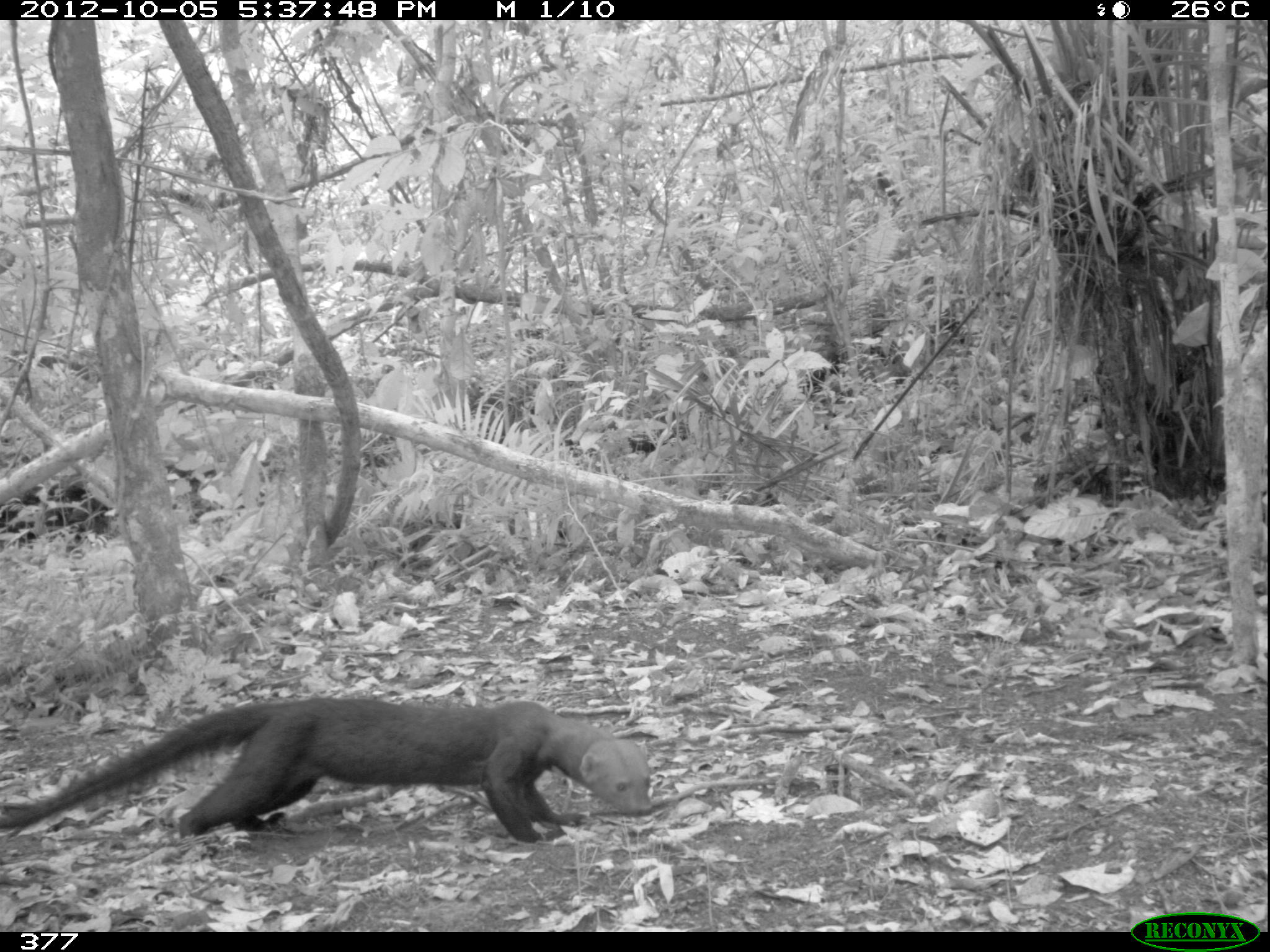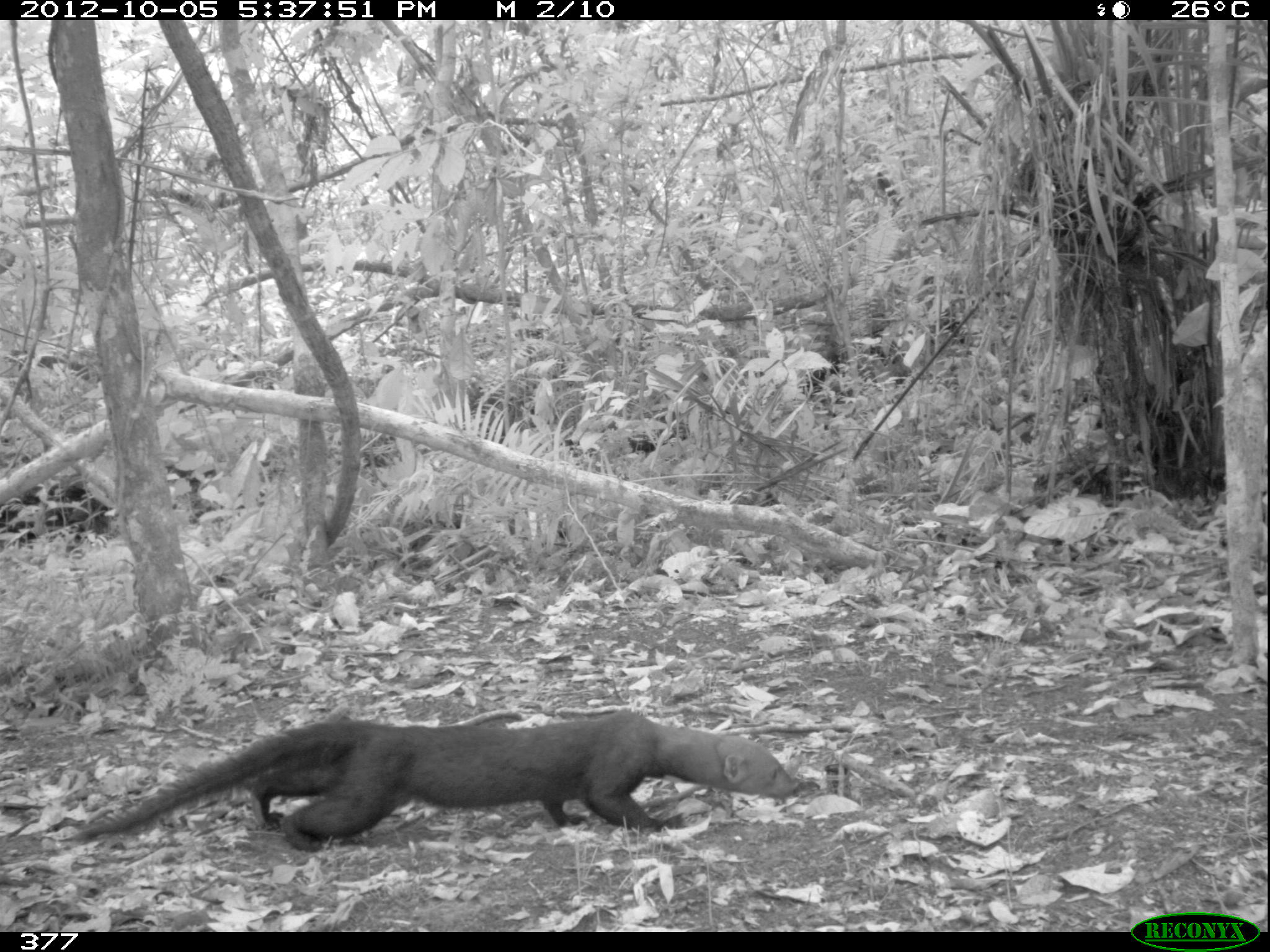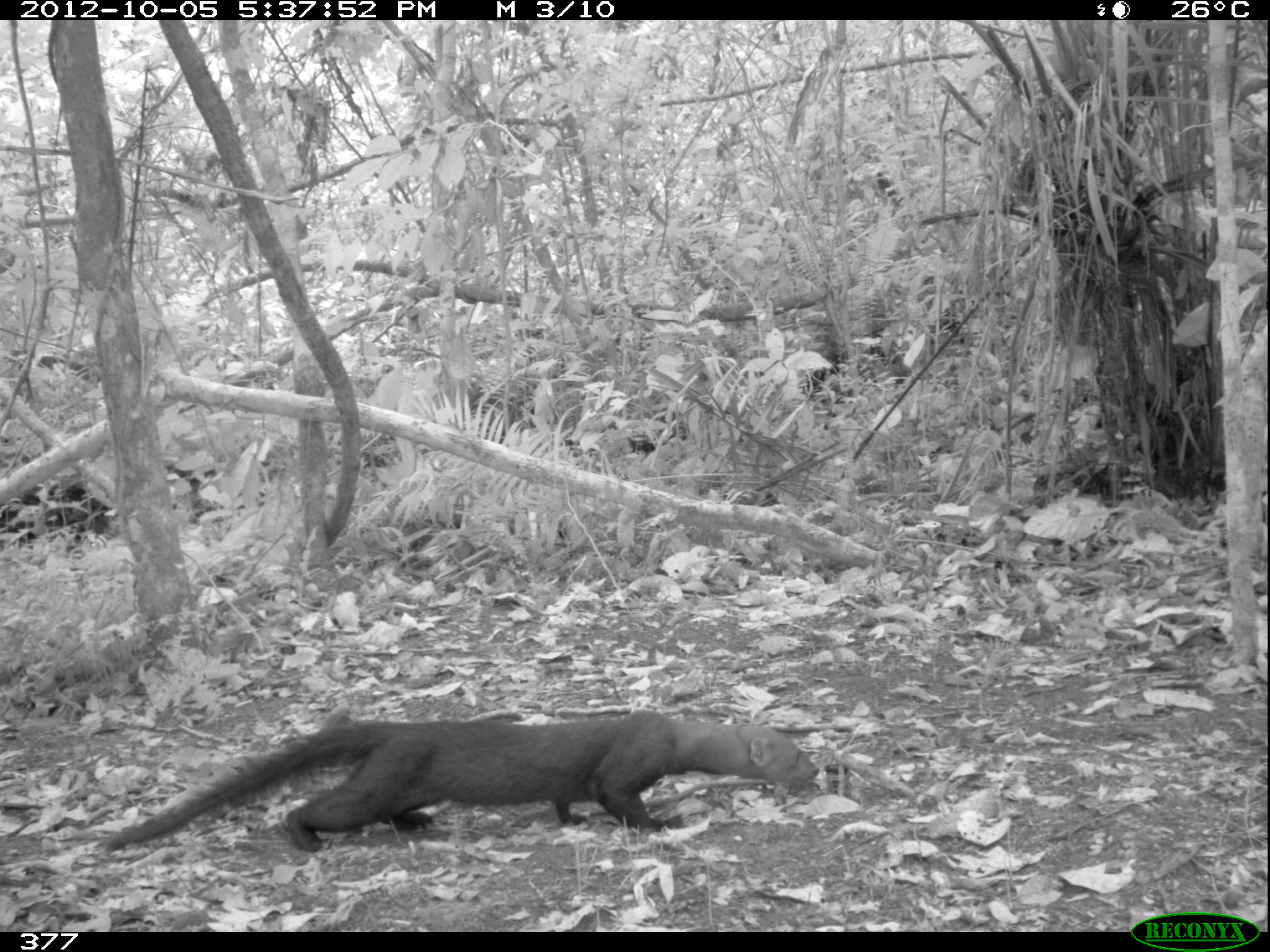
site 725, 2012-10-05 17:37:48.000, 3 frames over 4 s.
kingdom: Animalia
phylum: Chordata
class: Mammalia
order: Carnivora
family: Mustelidae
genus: Eira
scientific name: Eira barbara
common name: tayra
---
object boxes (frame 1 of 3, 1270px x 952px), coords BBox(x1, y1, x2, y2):
eira barbara: BBox(0, 694, 653, 844)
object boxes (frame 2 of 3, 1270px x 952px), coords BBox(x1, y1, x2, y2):
eira barbara: BBox(69, 707, 801, 853)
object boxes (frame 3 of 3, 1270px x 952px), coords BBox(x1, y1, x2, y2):
eira barbara: BBox(102, 710, 818, 854)